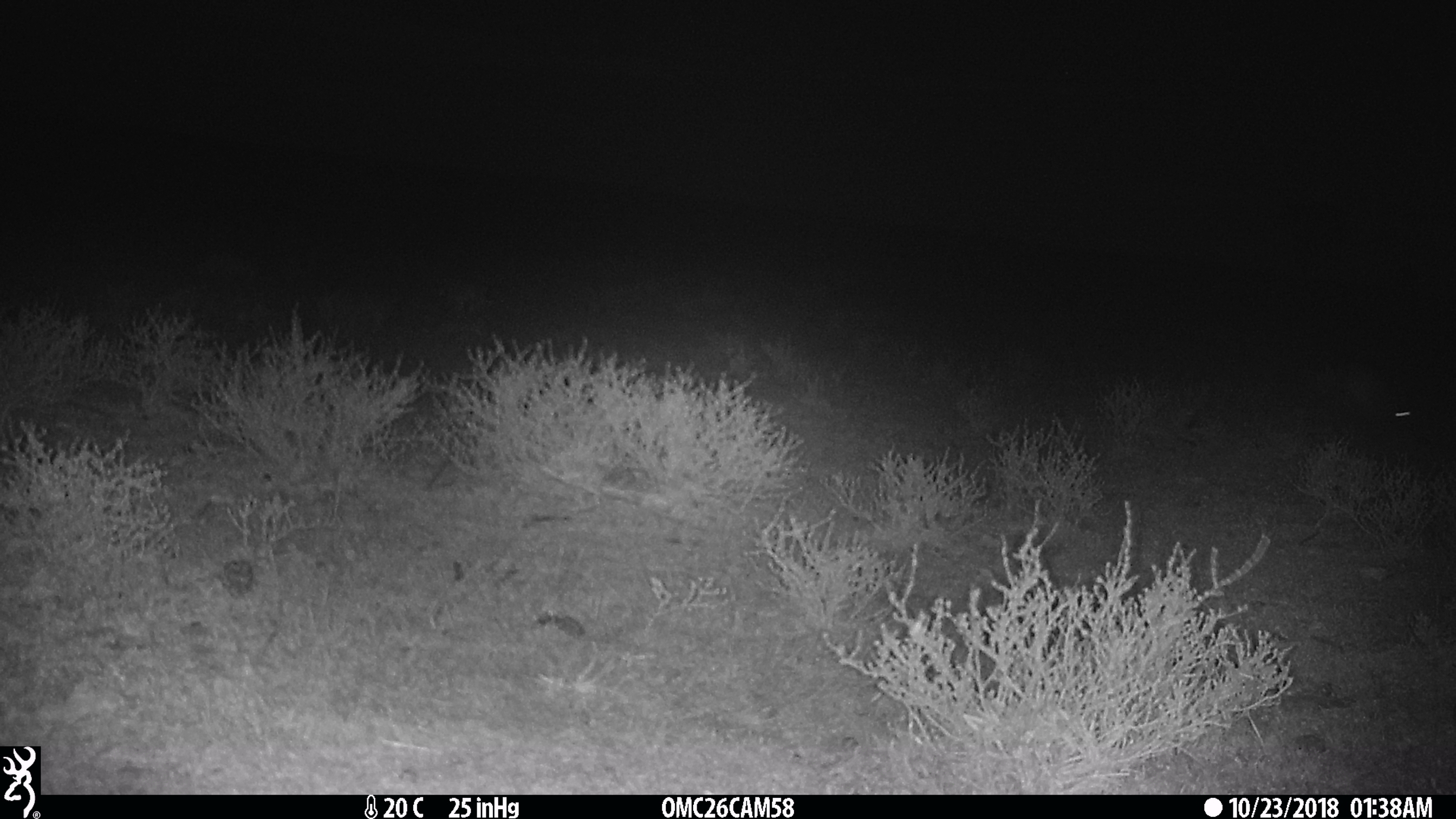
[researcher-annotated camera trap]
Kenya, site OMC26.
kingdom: Animalia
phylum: Chordata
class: Mammalia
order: Lagomorpha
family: Leporidae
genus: Lepus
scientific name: Lepus capensis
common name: cape hare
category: hare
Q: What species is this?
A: Hare (cape hare) (Lepus capensis).